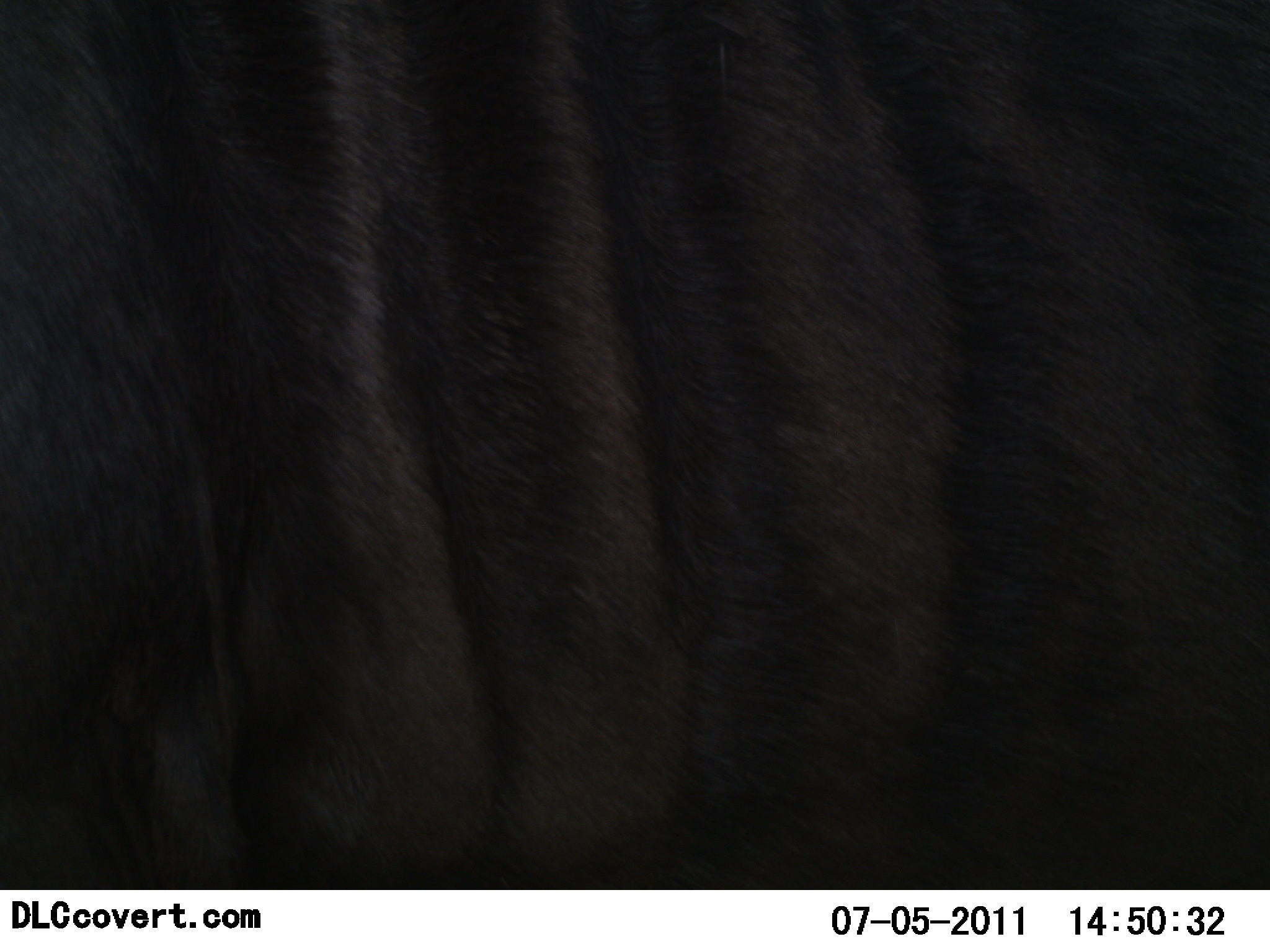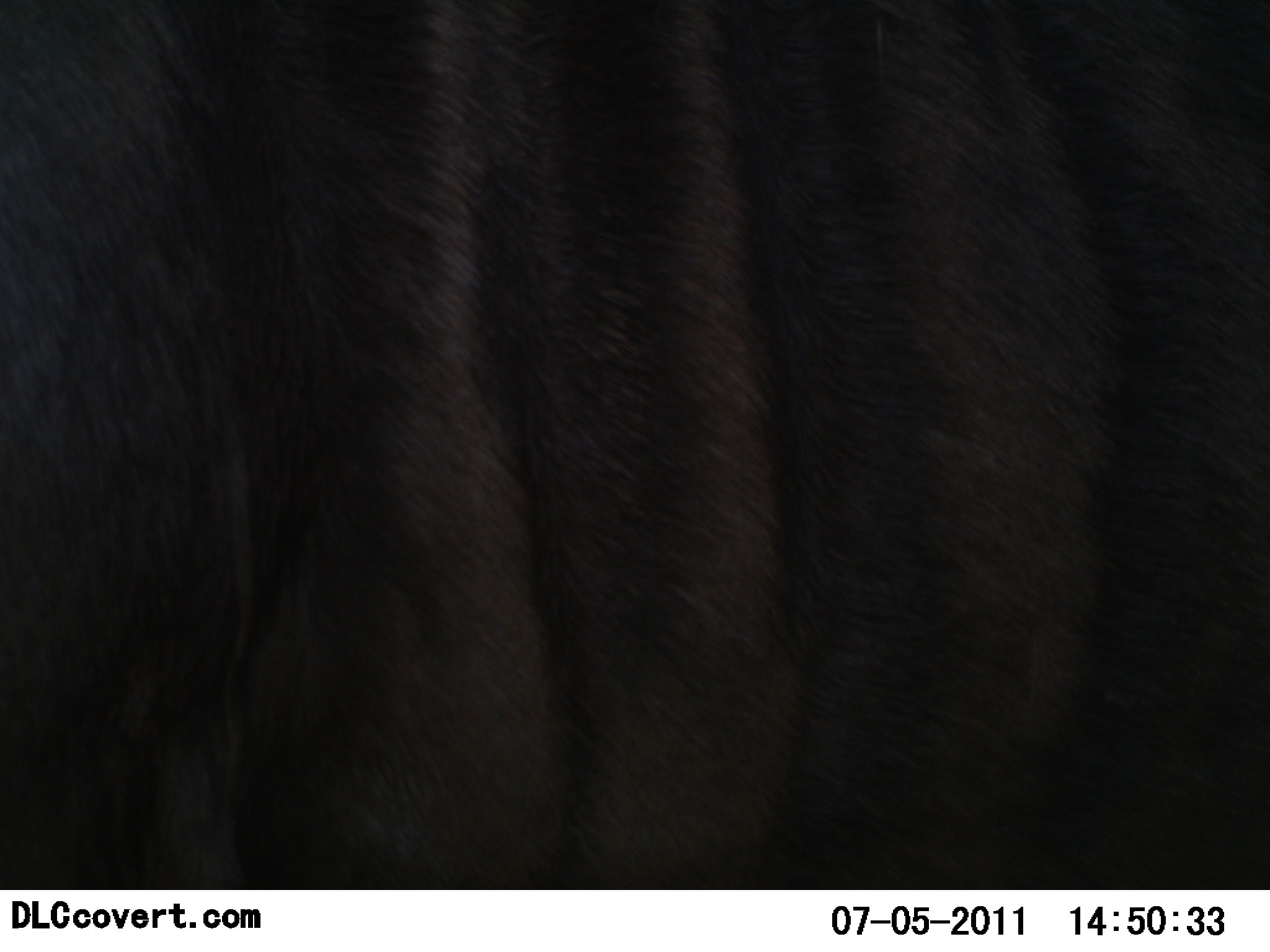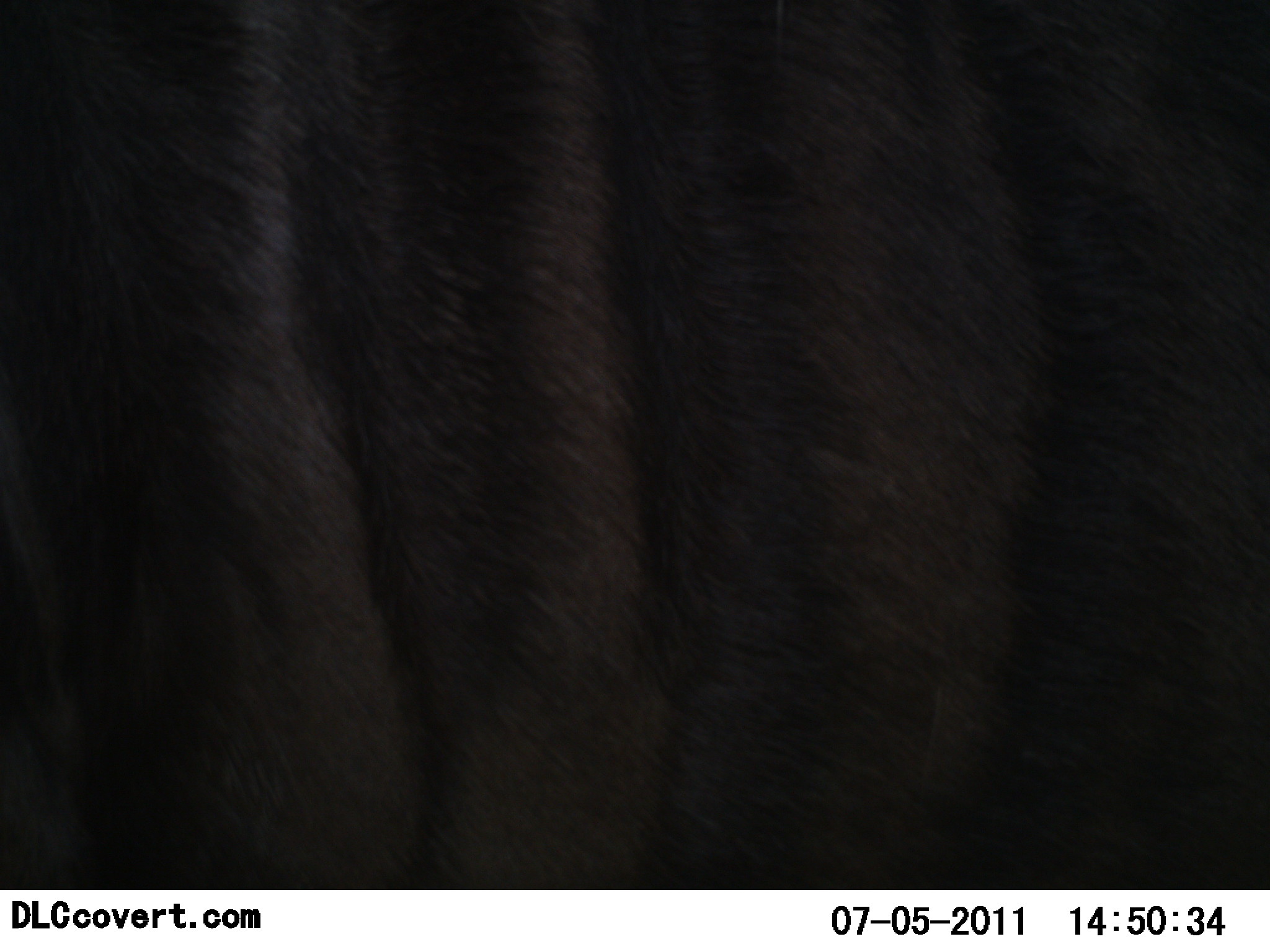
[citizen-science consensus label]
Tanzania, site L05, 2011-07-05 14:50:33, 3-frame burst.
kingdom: Animalia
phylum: Chordata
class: Mammalia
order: Artiodactyla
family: Bovidae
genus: Connochaetes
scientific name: Connochaetes taurinus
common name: blue wildebeest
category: wildebeest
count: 1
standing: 91%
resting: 0%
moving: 9%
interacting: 0%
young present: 0%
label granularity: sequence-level